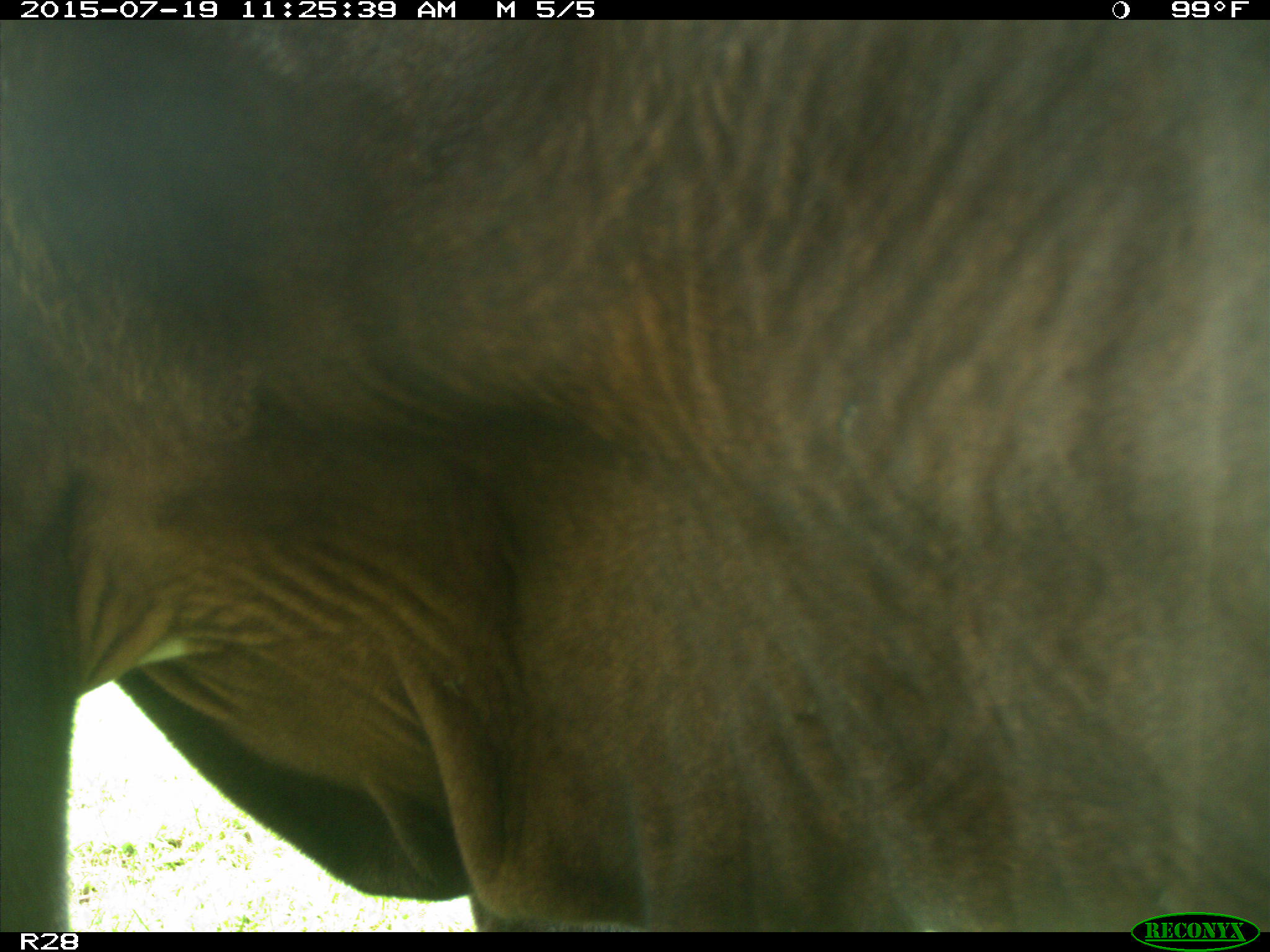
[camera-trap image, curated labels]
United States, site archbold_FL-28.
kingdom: Animalia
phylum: Chordata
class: Mammalia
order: Artiodactyla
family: Bovidae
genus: Bos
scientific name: Bos taurus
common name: domestic cow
Bos taurus (domestic cow).